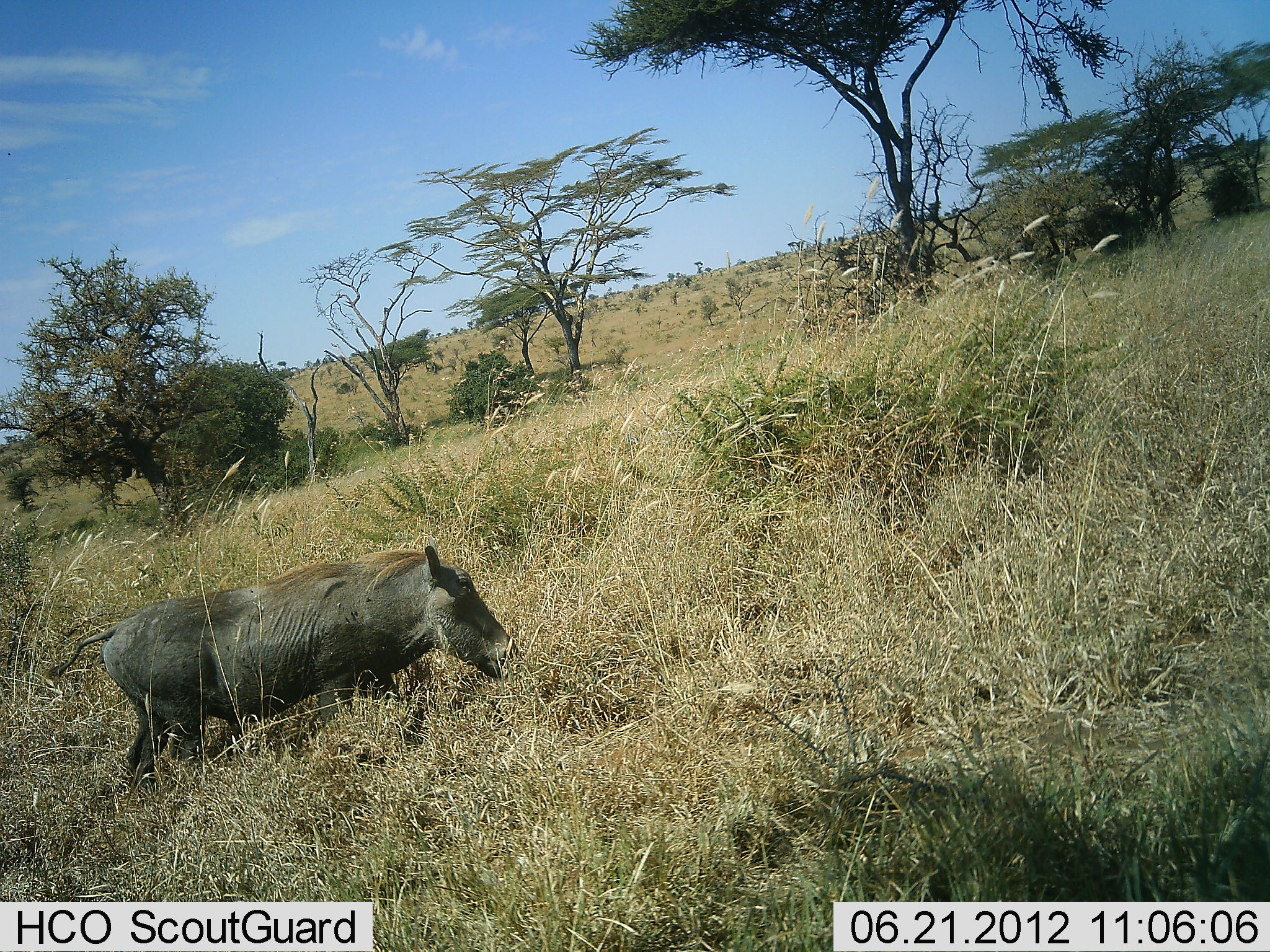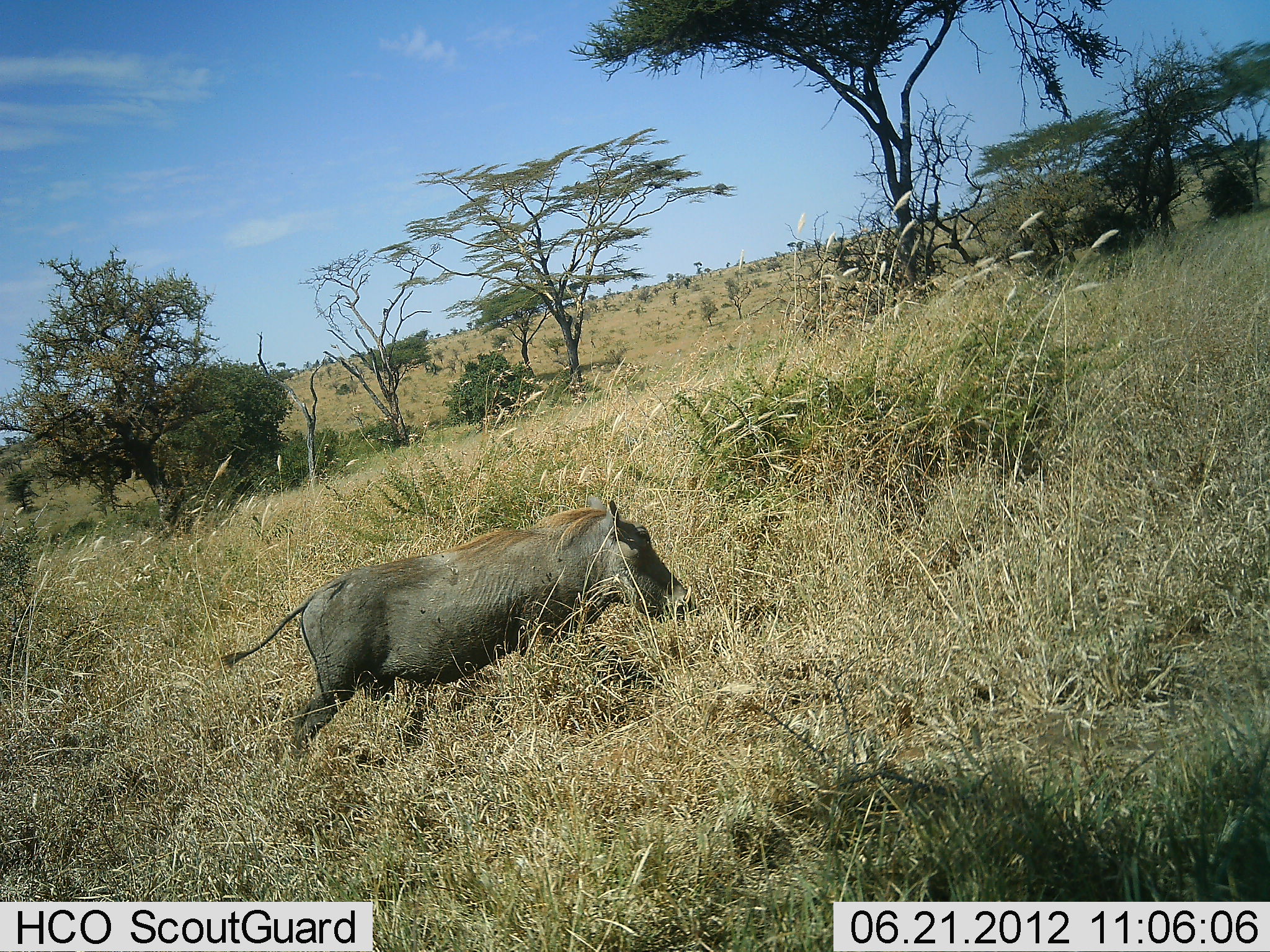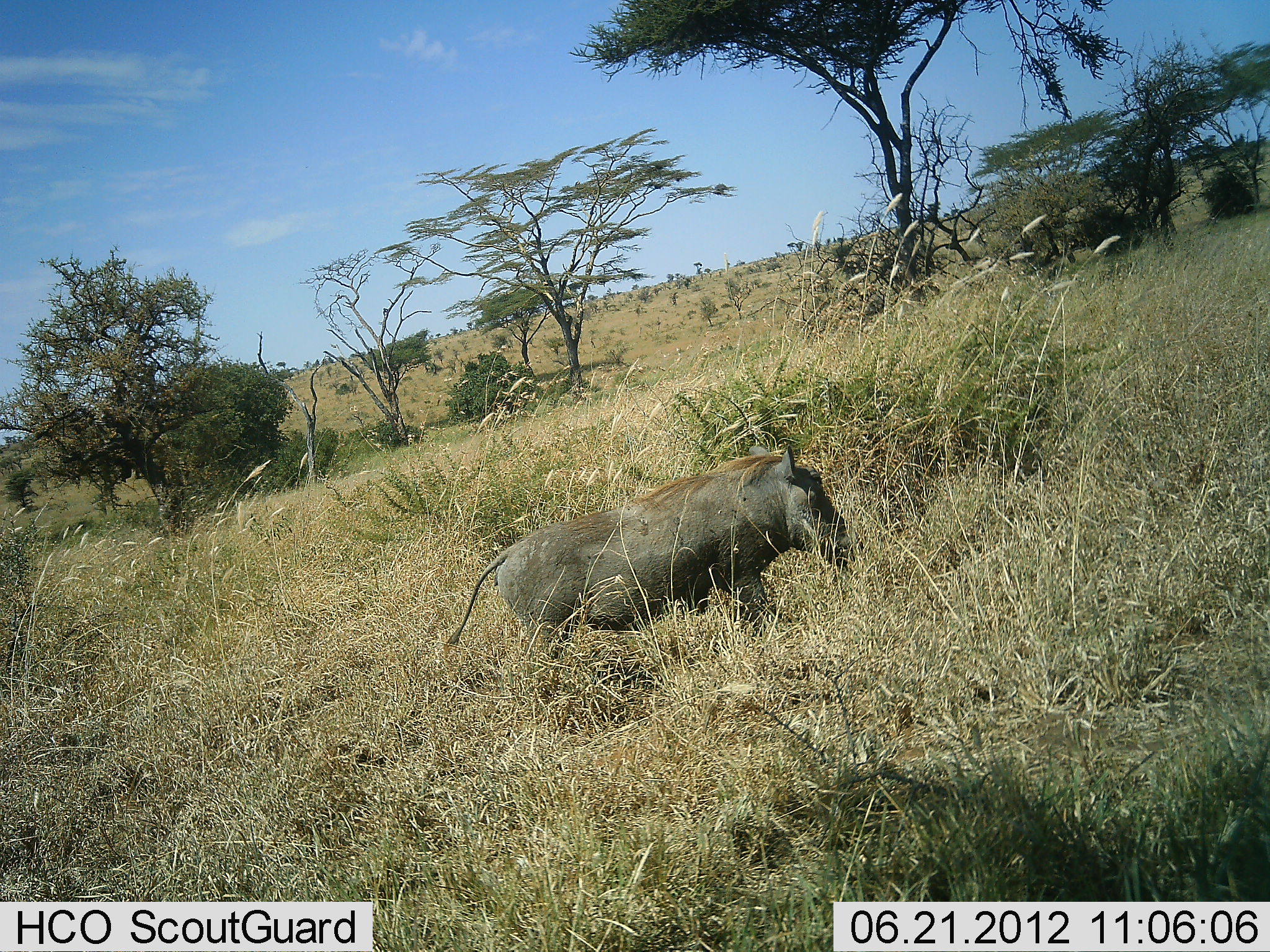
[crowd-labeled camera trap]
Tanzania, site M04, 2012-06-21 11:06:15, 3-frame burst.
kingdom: Animalia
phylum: Chordata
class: Mammalia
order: Artiodactyla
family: Suidae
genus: Phacochoerus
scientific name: Phacochoerus africanus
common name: warthog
Warthog (Phacochoerus africanus), count 1. Behavior (volunteer vote fractions): standing 0%, resting 0%, moving 100%, interacting 0%. Young present (vote fraction): 0%. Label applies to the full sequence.